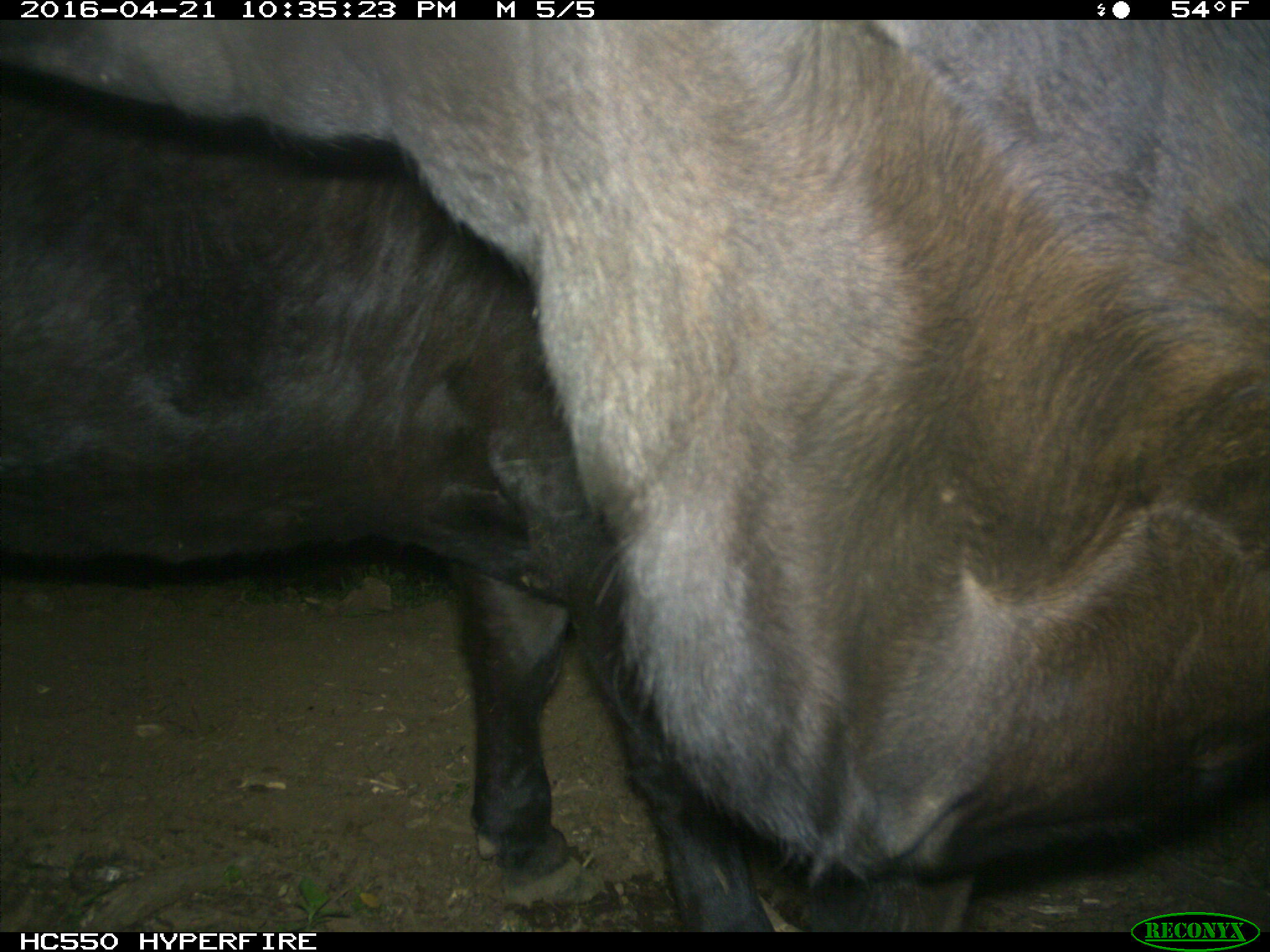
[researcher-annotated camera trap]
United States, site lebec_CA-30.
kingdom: Animalia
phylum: Chordata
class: Mammalia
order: Artiodactyla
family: Bovidae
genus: Bos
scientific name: Bos taurus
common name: domestic cow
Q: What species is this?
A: Bos taurus (domestic cow).